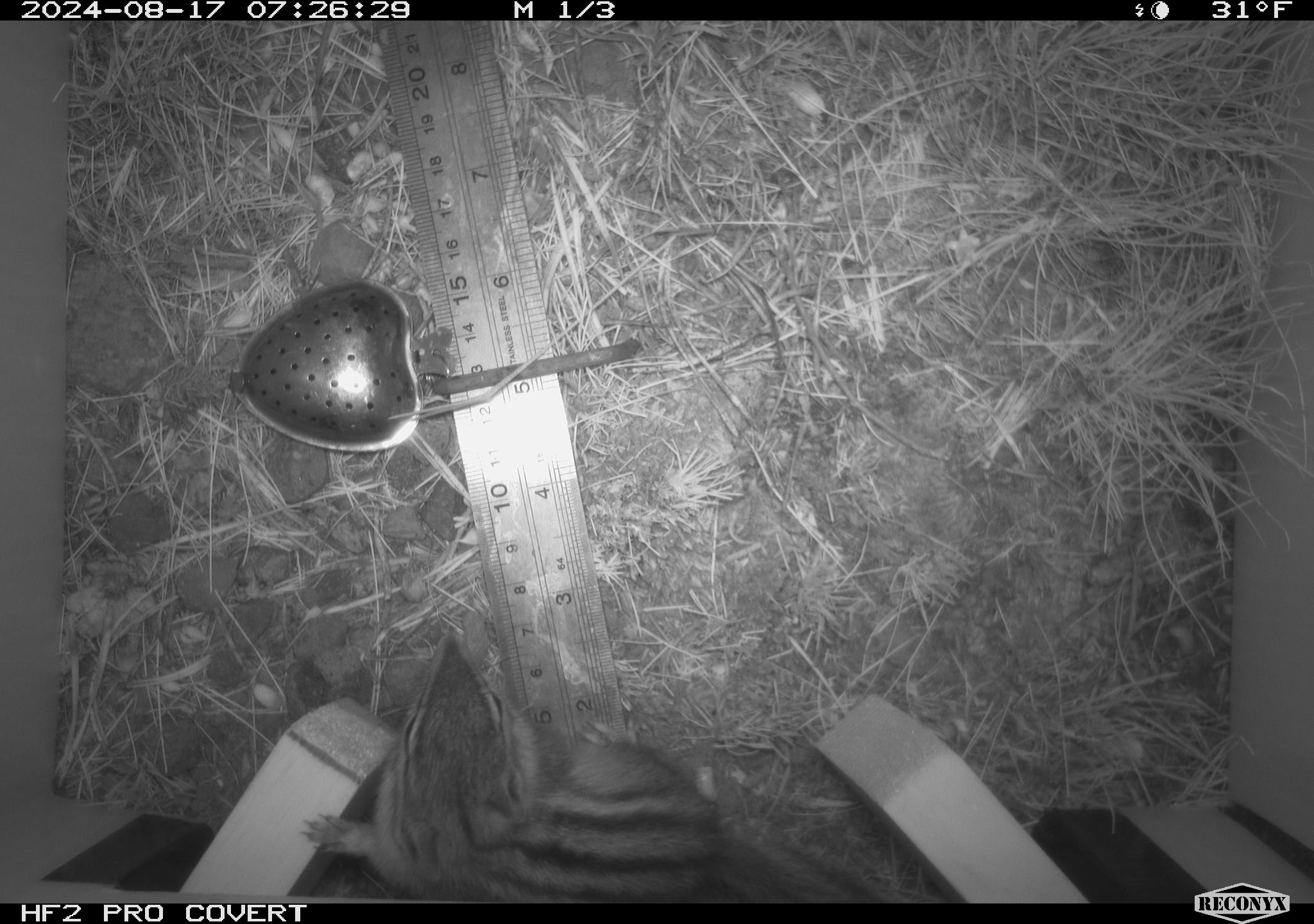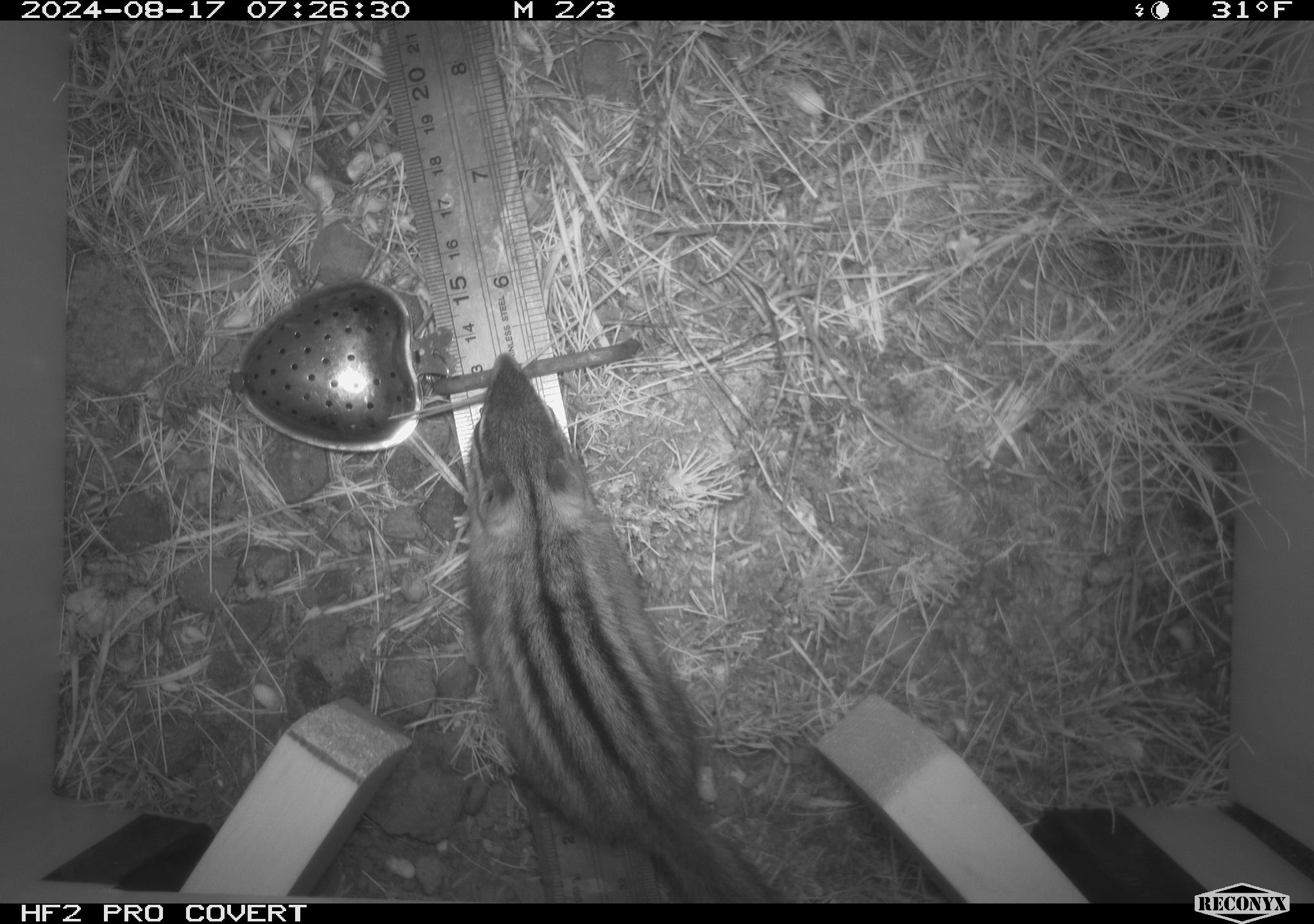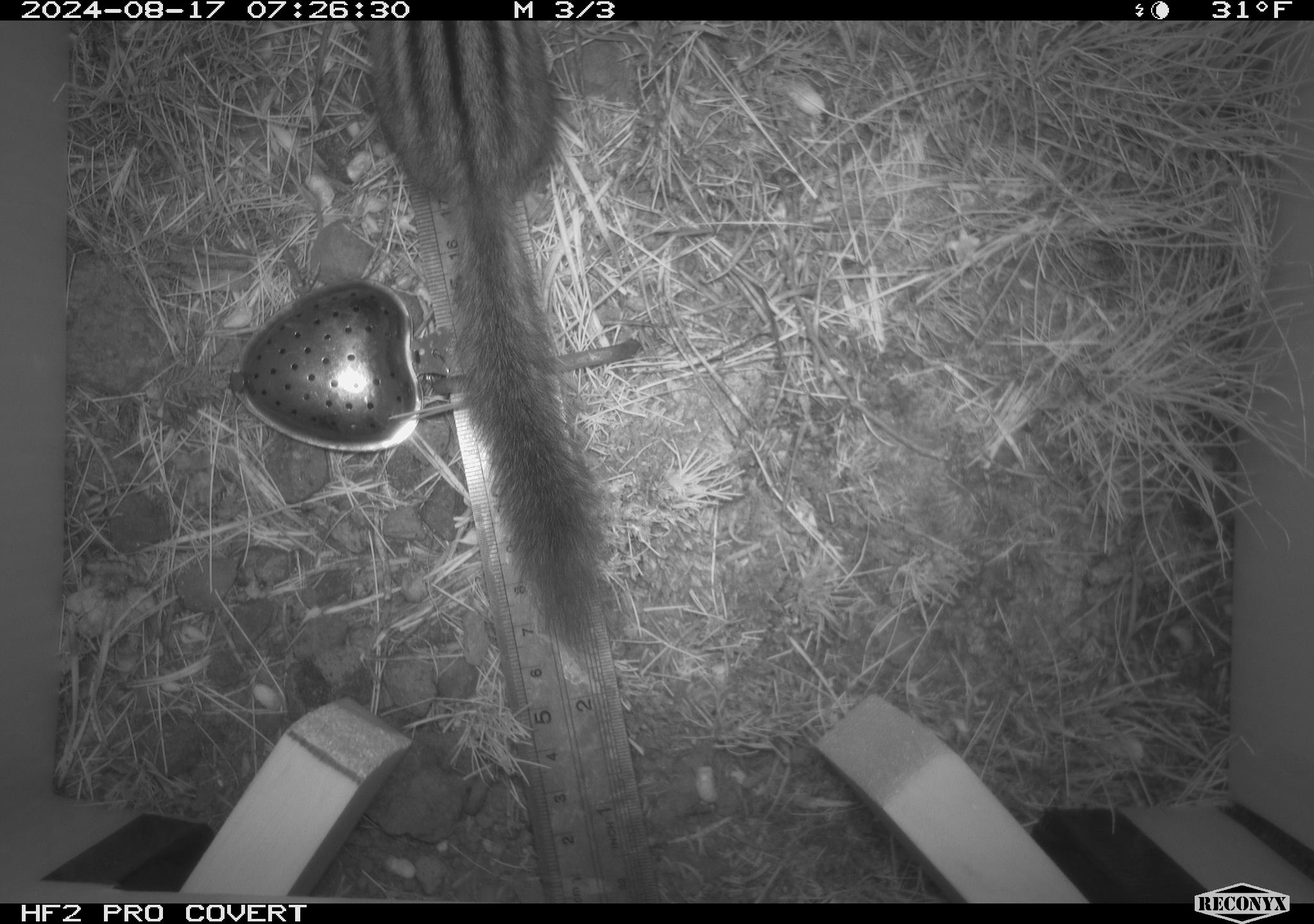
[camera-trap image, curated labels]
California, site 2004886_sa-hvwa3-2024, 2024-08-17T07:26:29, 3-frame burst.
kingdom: Animalia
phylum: Chordata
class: Mammalia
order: Rodentia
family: Sciuridae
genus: Neotamias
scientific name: Neotamias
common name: western chipmunks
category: neotamias species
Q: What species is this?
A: Neotamias species (western chipmunks) (Neotamias).